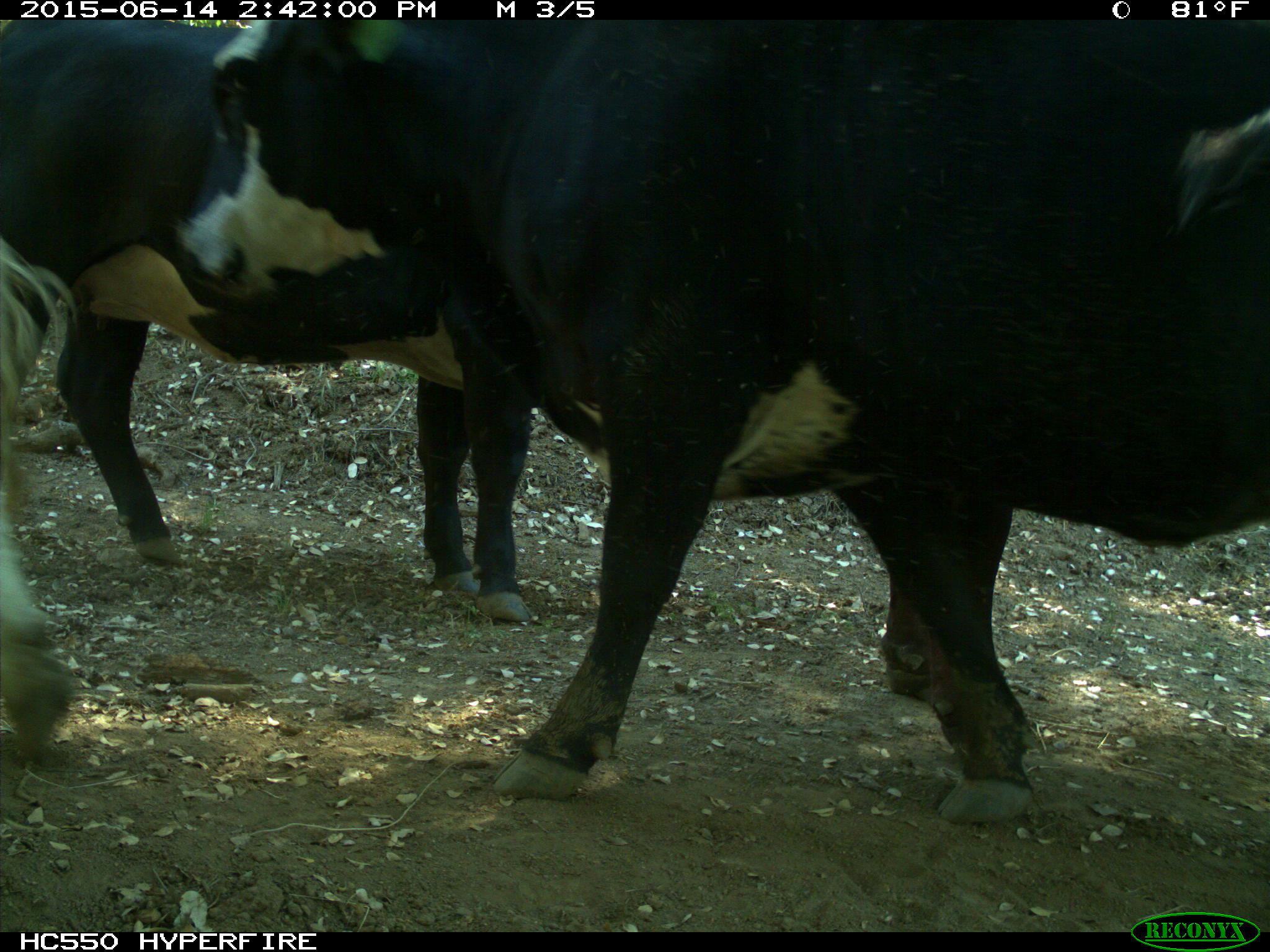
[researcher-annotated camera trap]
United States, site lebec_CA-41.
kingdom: Animalia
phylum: Chordata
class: Mammalia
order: Artiodactyla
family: Bovidae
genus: Bos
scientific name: Bos taurus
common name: domestic cow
Bos taurus (domestic cow).